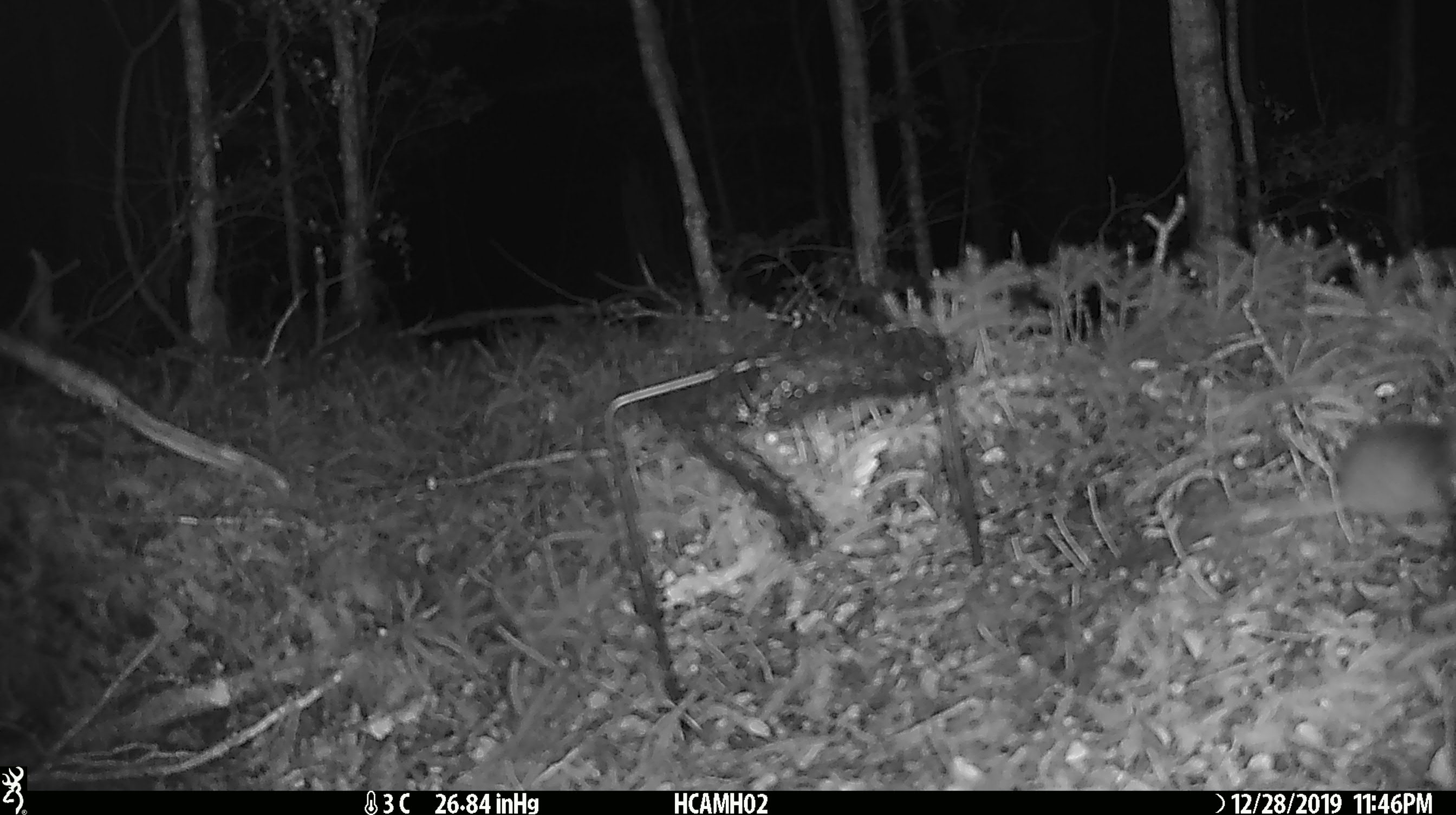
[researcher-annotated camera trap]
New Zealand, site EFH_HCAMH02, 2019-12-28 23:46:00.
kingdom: Animalia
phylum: Chordata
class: Mammalia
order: Rodentia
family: Muridae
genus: Mus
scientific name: Mus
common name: mouse